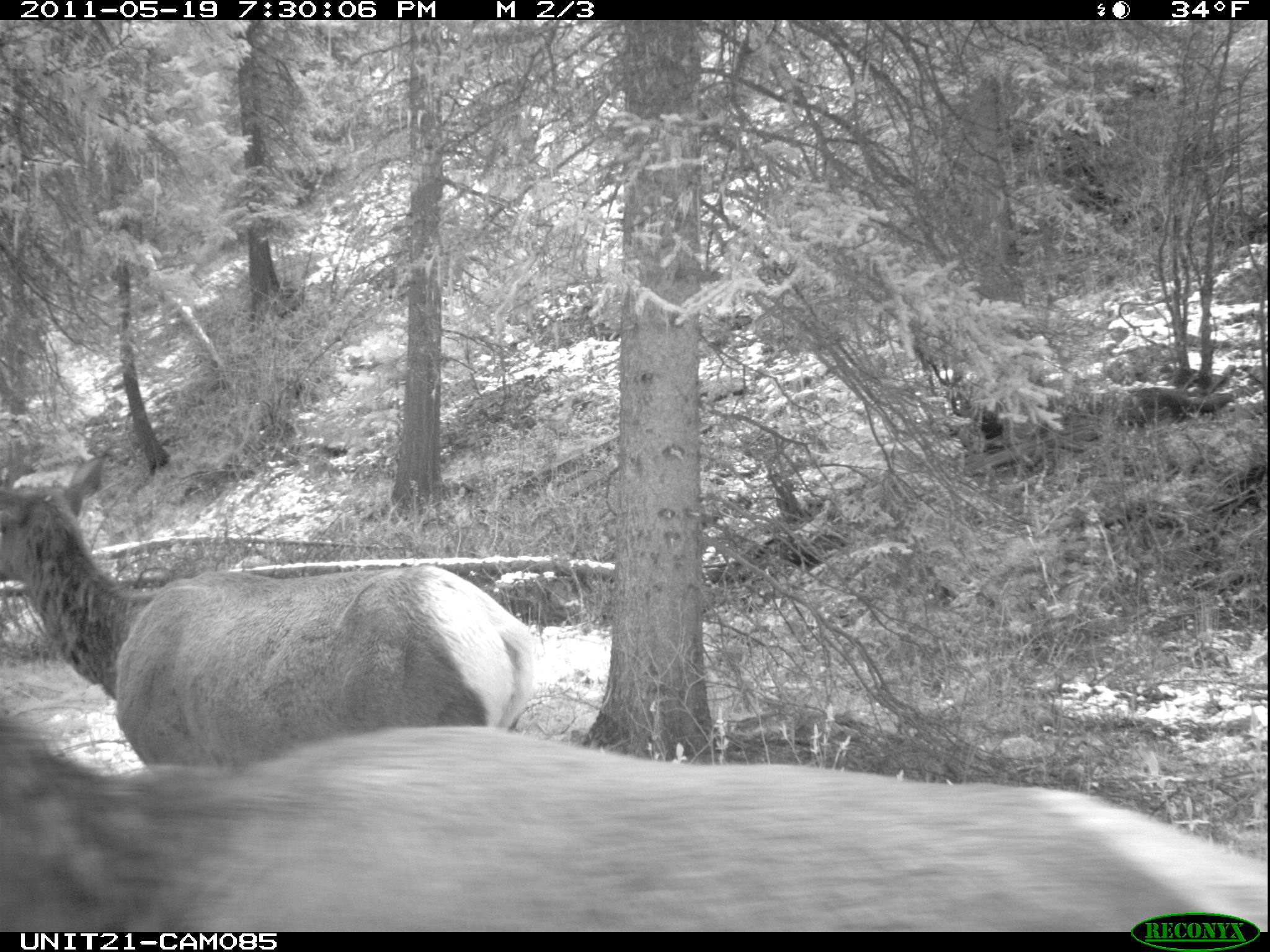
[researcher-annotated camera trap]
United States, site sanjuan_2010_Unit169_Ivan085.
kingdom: Animalia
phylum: Chordata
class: Mammalia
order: Artiodactyla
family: Cervidae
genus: Cervus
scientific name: Cervus elaphus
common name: red deer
Cervus elaphus (red deer).